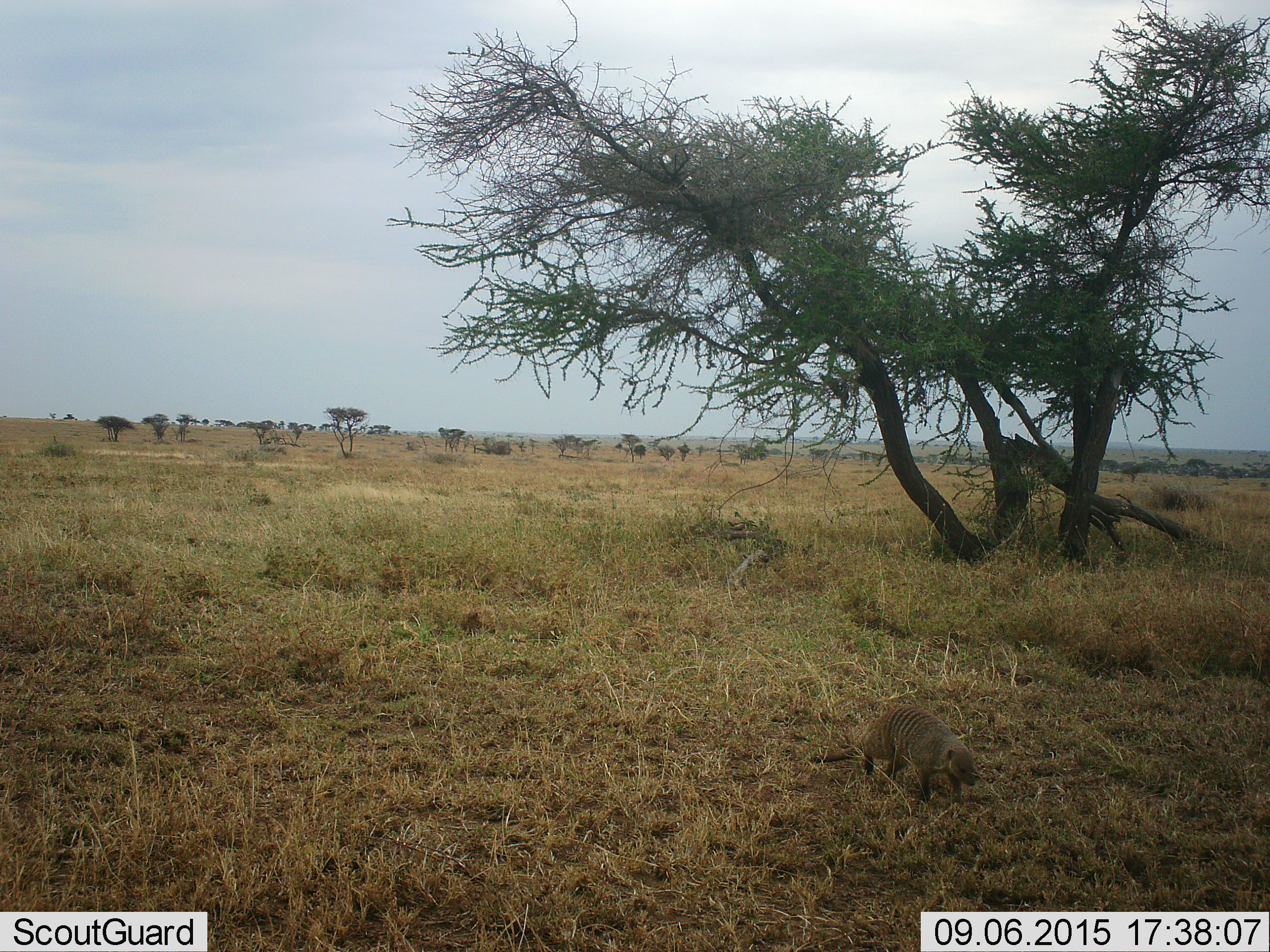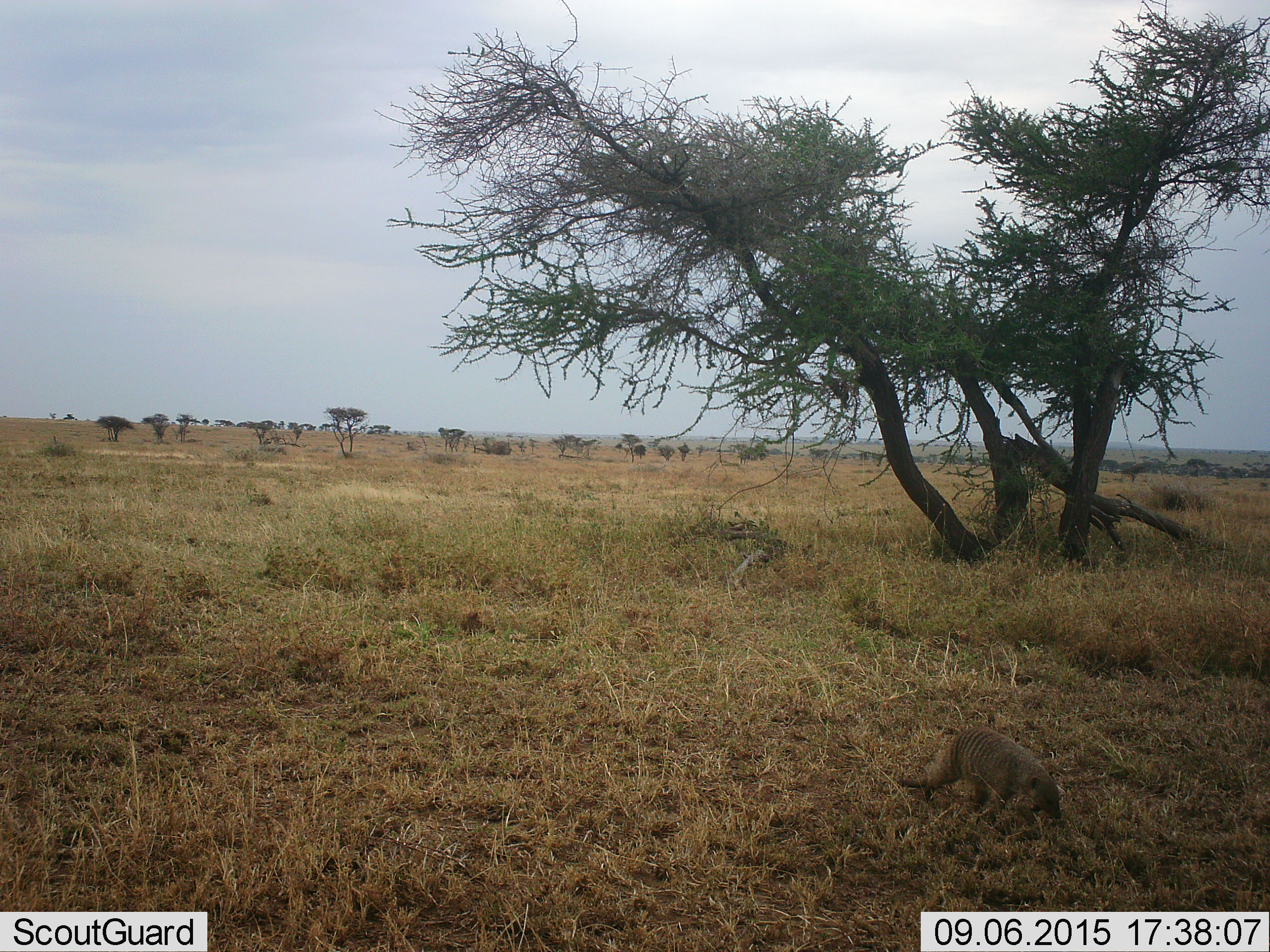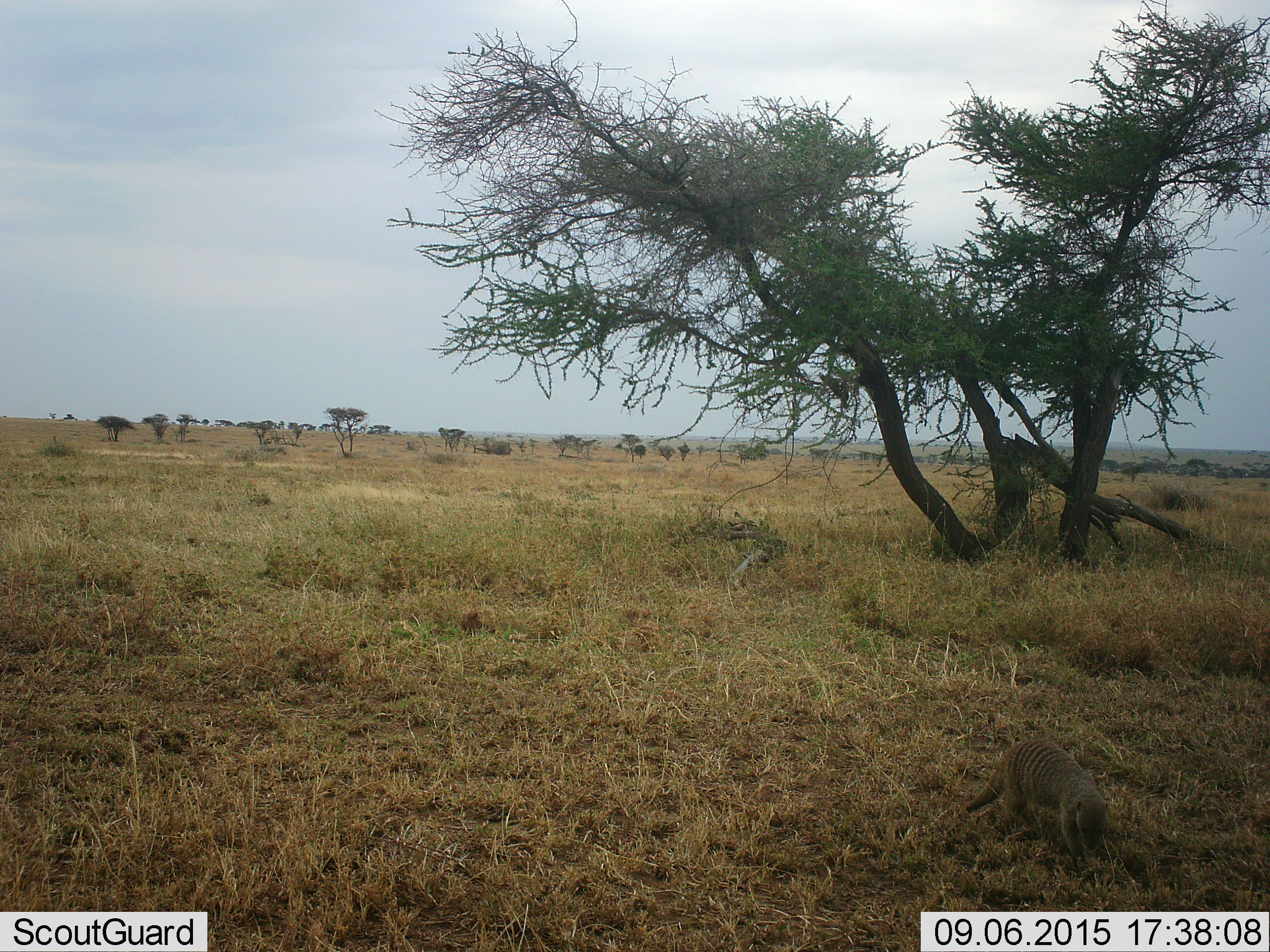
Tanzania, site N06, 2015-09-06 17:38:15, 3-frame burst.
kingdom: Animalia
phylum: Chordata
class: Mammalia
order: Carnivora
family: Herpestidae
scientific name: Herpestidae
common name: mongoose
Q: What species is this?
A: Mongoose (Herpestidae).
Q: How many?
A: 1.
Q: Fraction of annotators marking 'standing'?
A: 12%.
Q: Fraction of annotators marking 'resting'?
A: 0%.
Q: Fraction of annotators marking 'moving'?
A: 100%.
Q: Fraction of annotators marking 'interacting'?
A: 0%.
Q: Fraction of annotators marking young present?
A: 0%.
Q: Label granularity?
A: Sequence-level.